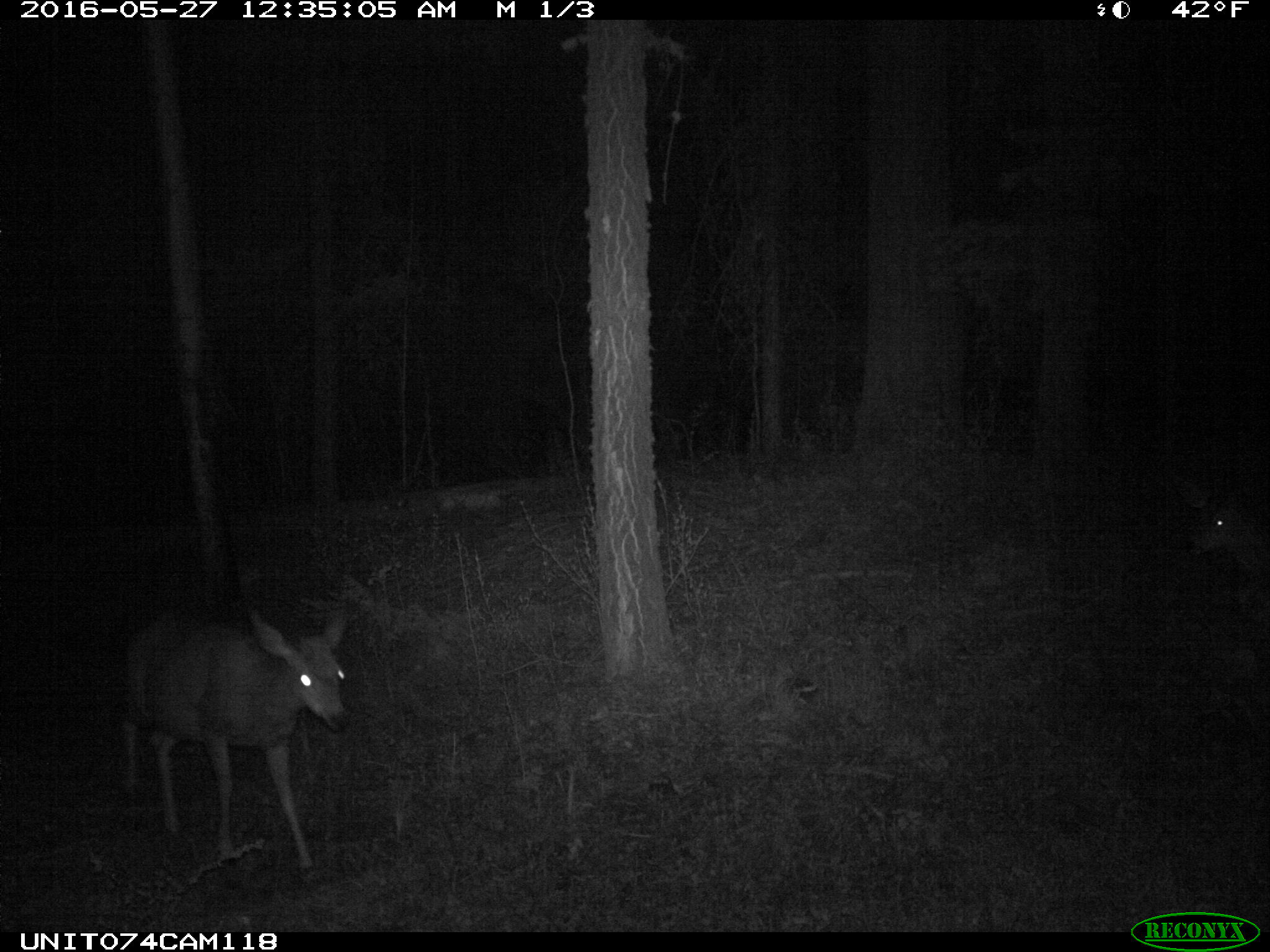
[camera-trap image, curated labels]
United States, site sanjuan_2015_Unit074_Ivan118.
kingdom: Animalia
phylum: Chordata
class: Mammalia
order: Artiodactyla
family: Cervidae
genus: Odocoileus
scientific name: Odocoileus hemionus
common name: mule deer